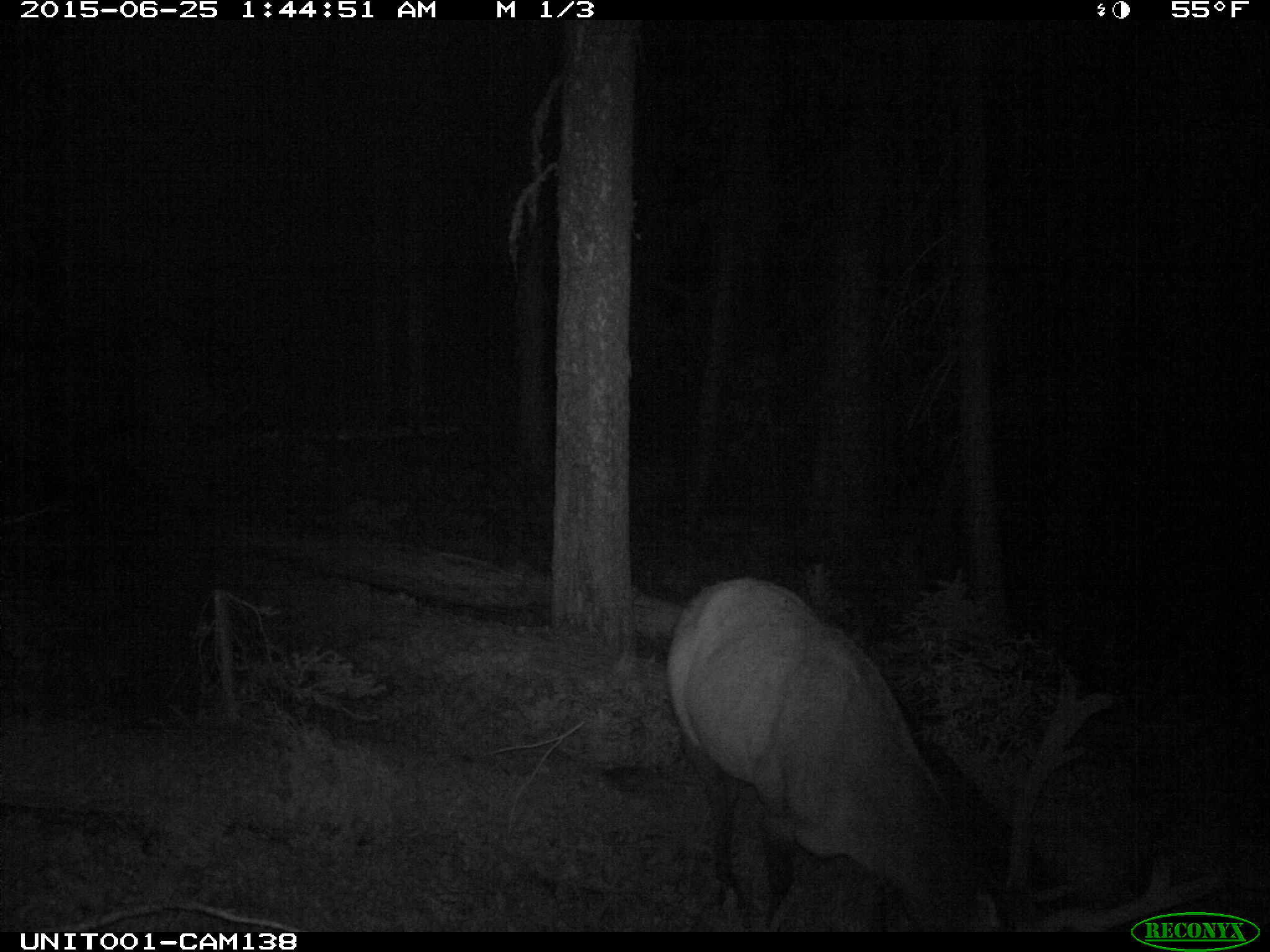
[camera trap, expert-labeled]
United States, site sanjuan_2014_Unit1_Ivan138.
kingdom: Animalia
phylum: Chordata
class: Mammalia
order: Artiodactyla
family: Cervidae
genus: Cervus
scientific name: Cervus elaphus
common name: red deer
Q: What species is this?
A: Cervus elaphus (red deer).